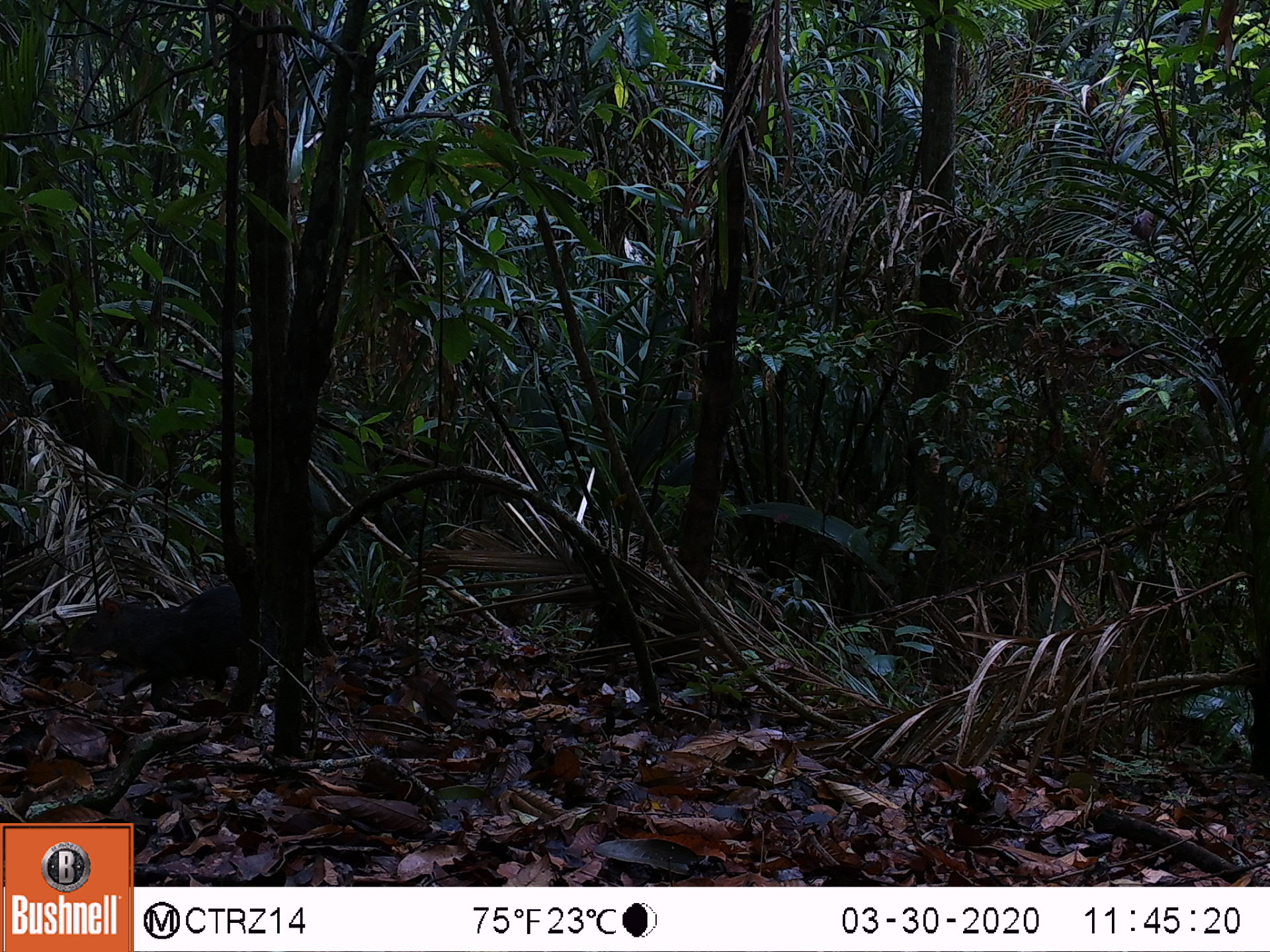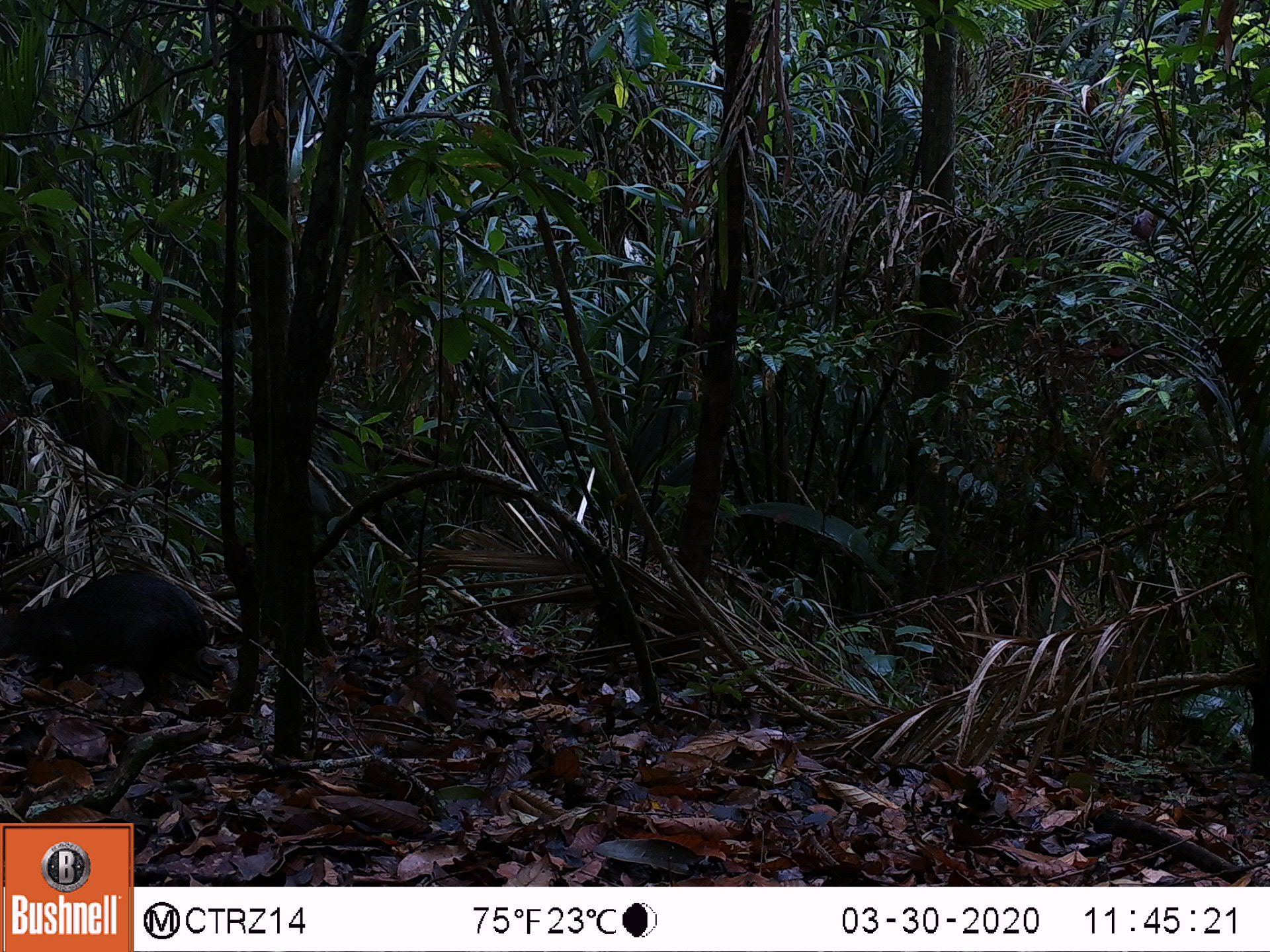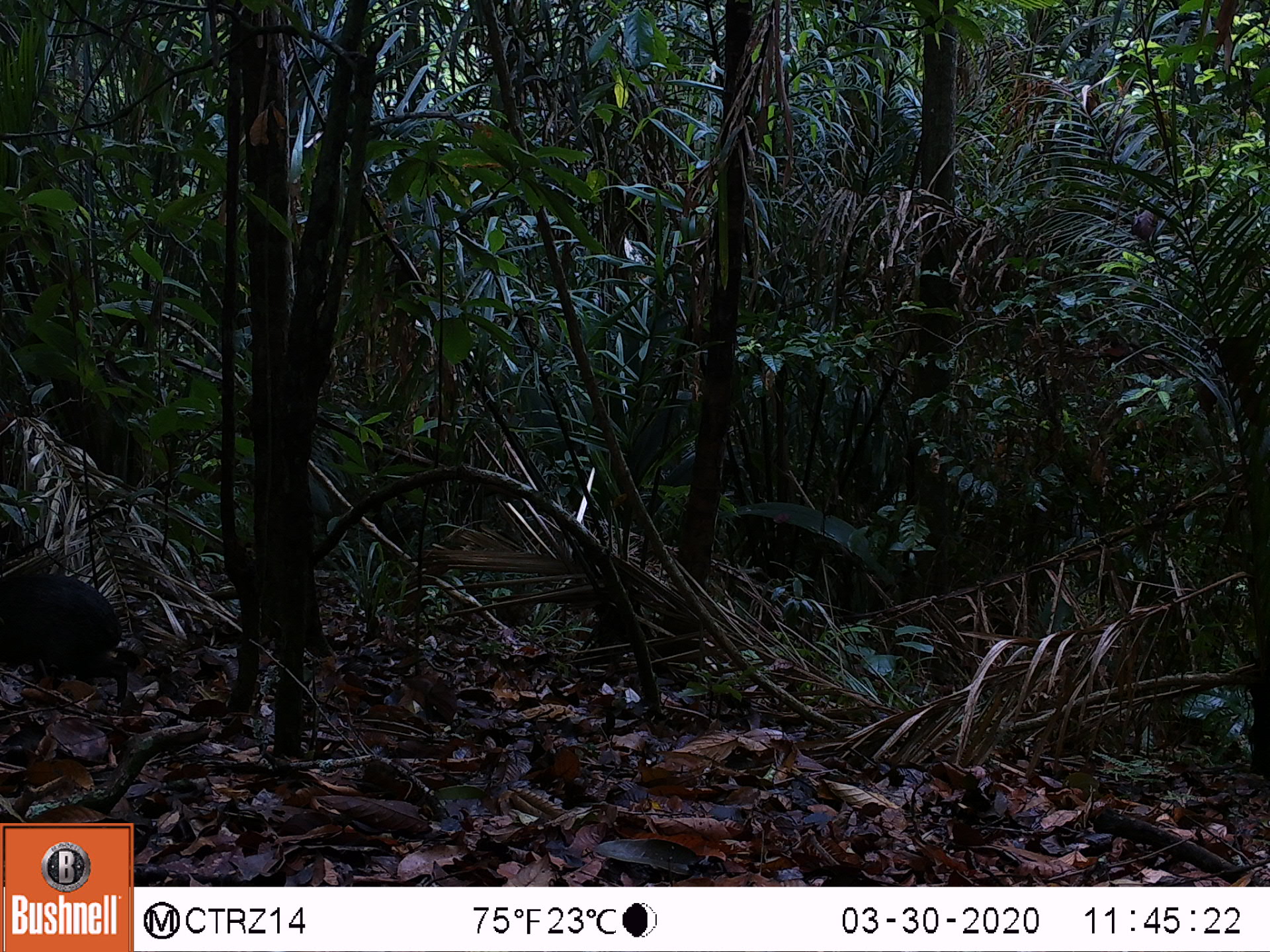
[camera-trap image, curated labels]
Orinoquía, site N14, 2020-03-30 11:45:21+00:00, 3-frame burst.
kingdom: Animalia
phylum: Chordata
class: Mammalia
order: Rodentia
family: Dasyproctidae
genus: Dasyprocta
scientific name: Dasyprocta fuliginosa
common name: black agouti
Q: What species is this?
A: Black agouti (Dasyprocta fuliginosa).